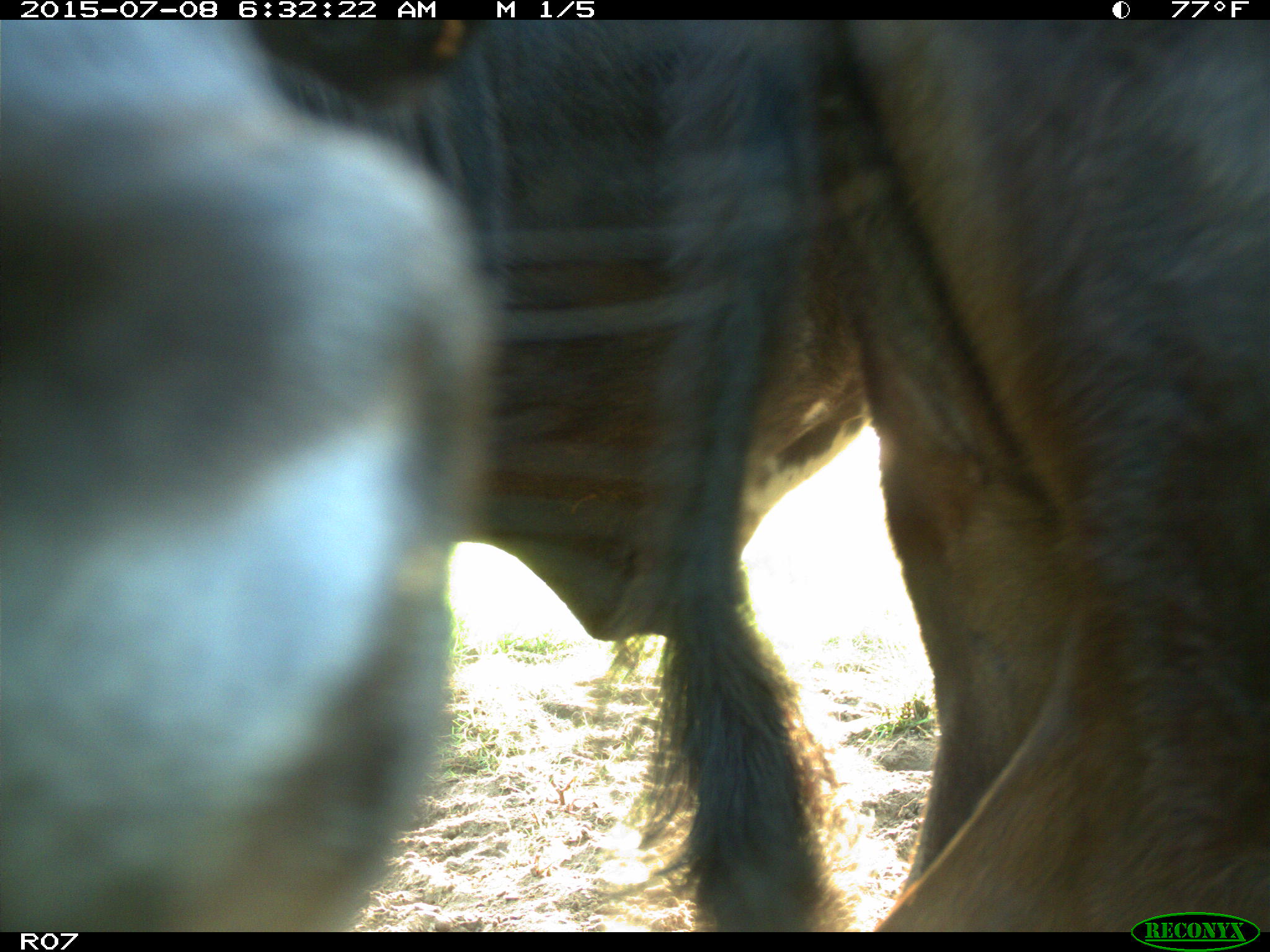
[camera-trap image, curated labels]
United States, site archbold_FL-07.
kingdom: Animalia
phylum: Chordata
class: Mammalia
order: Artiodactyla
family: Bovidae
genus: Bos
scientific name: Bos taurus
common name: domestic cow